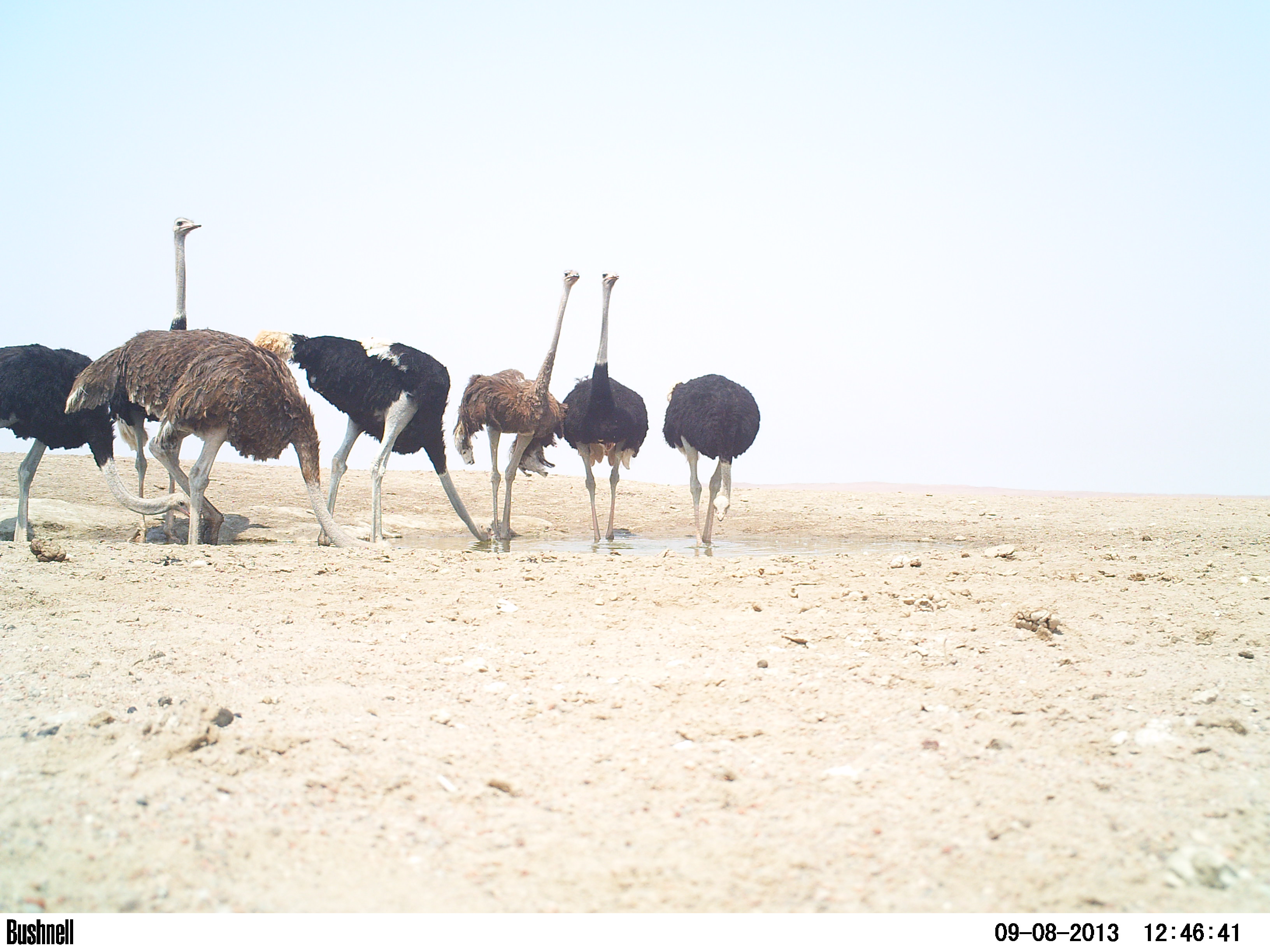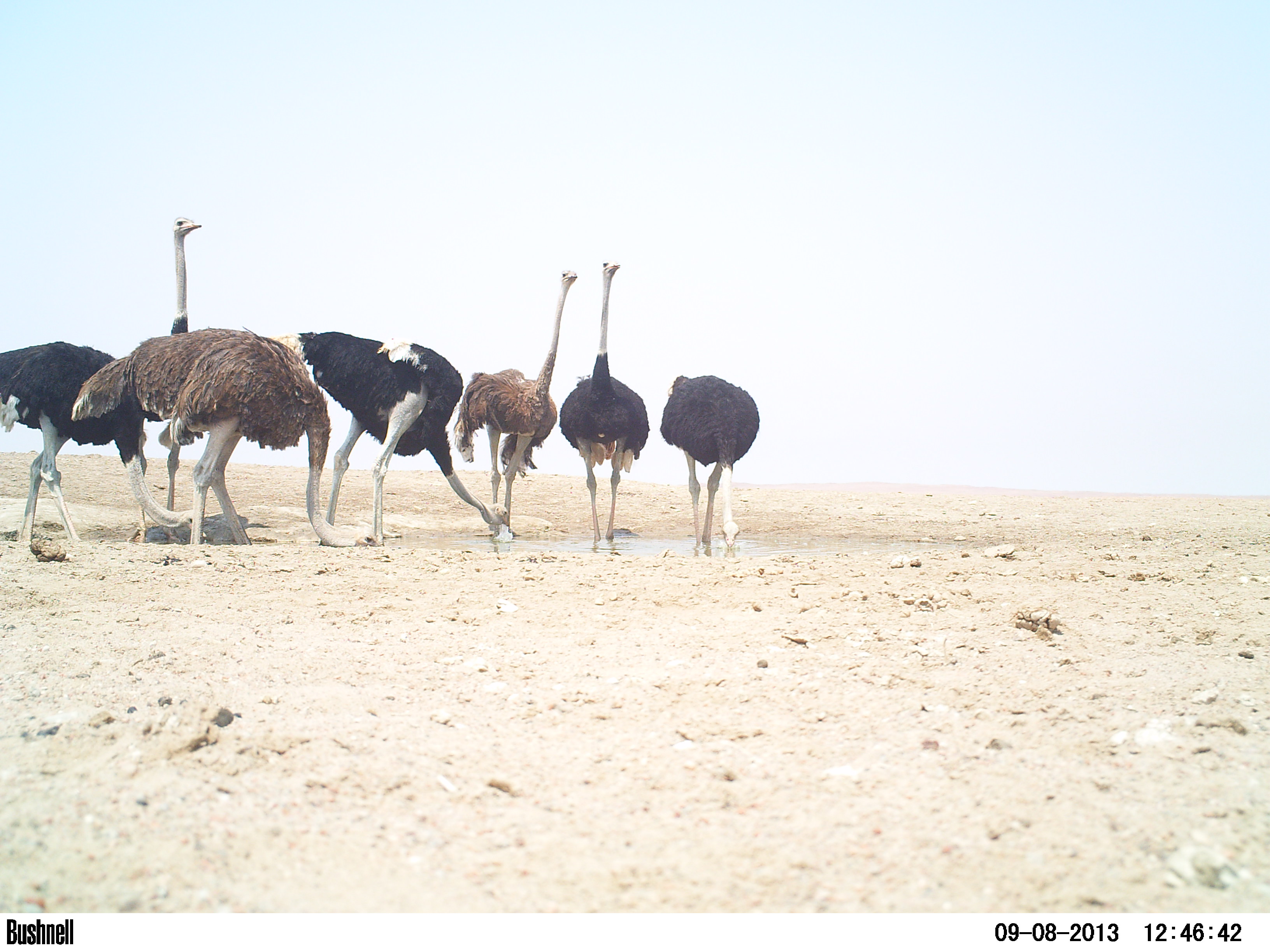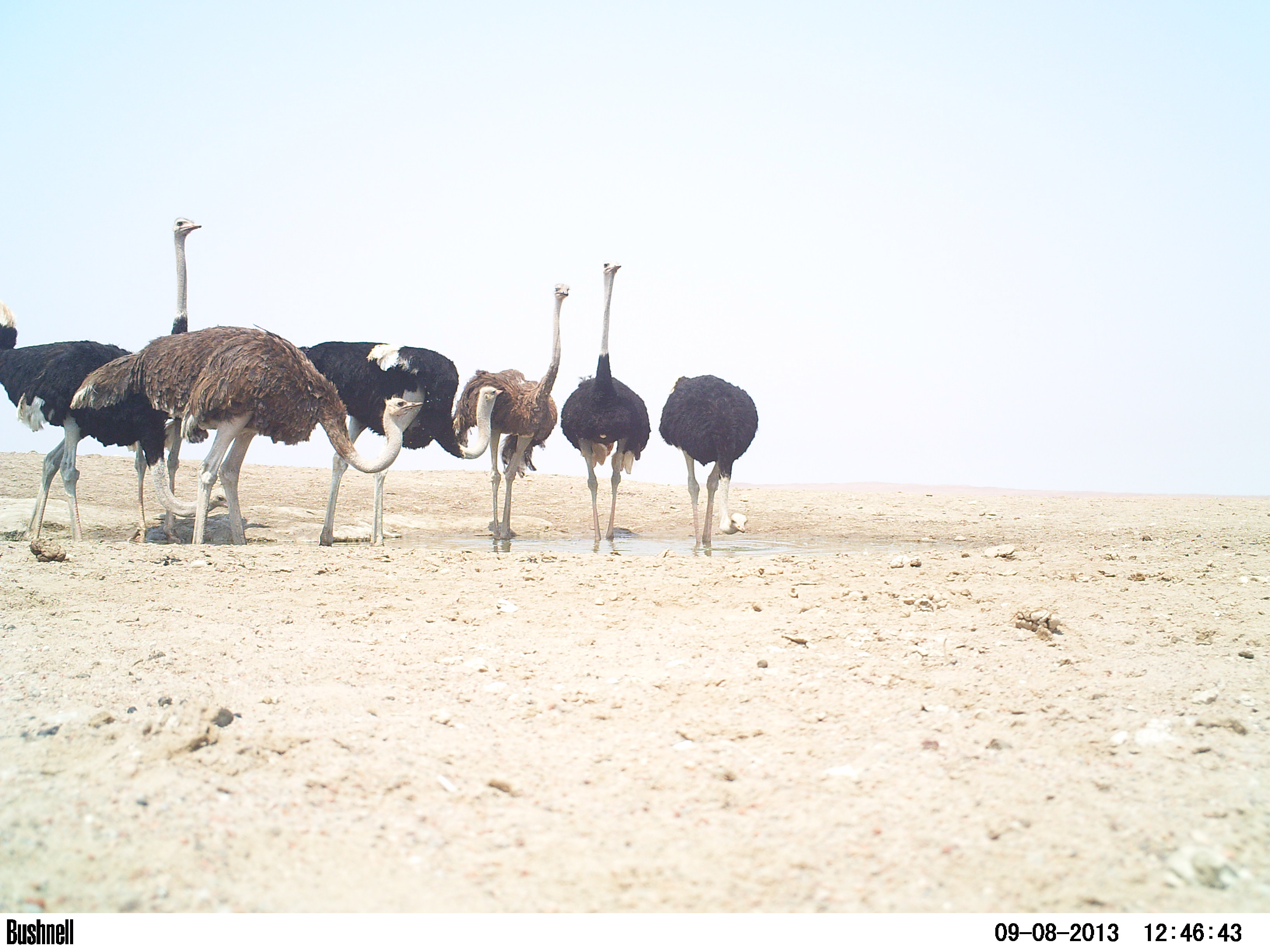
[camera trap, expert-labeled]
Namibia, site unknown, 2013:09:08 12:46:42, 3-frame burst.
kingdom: Animalia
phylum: Chordata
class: Aves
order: Struthioniformes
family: Struthionidae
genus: Struthio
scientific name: Struthio camelus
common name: common ostrich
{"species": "Struthio camelus (common ostrich)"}